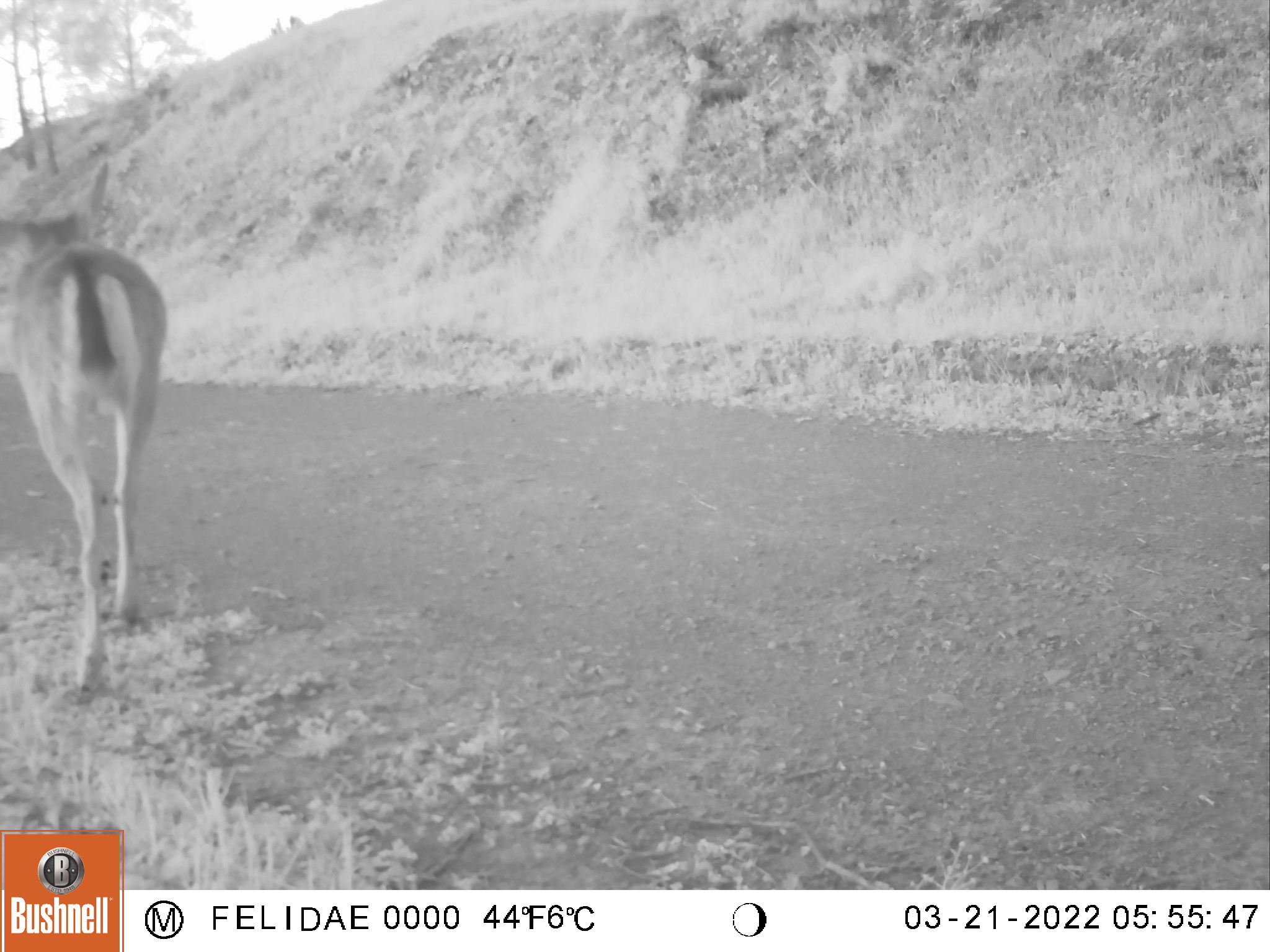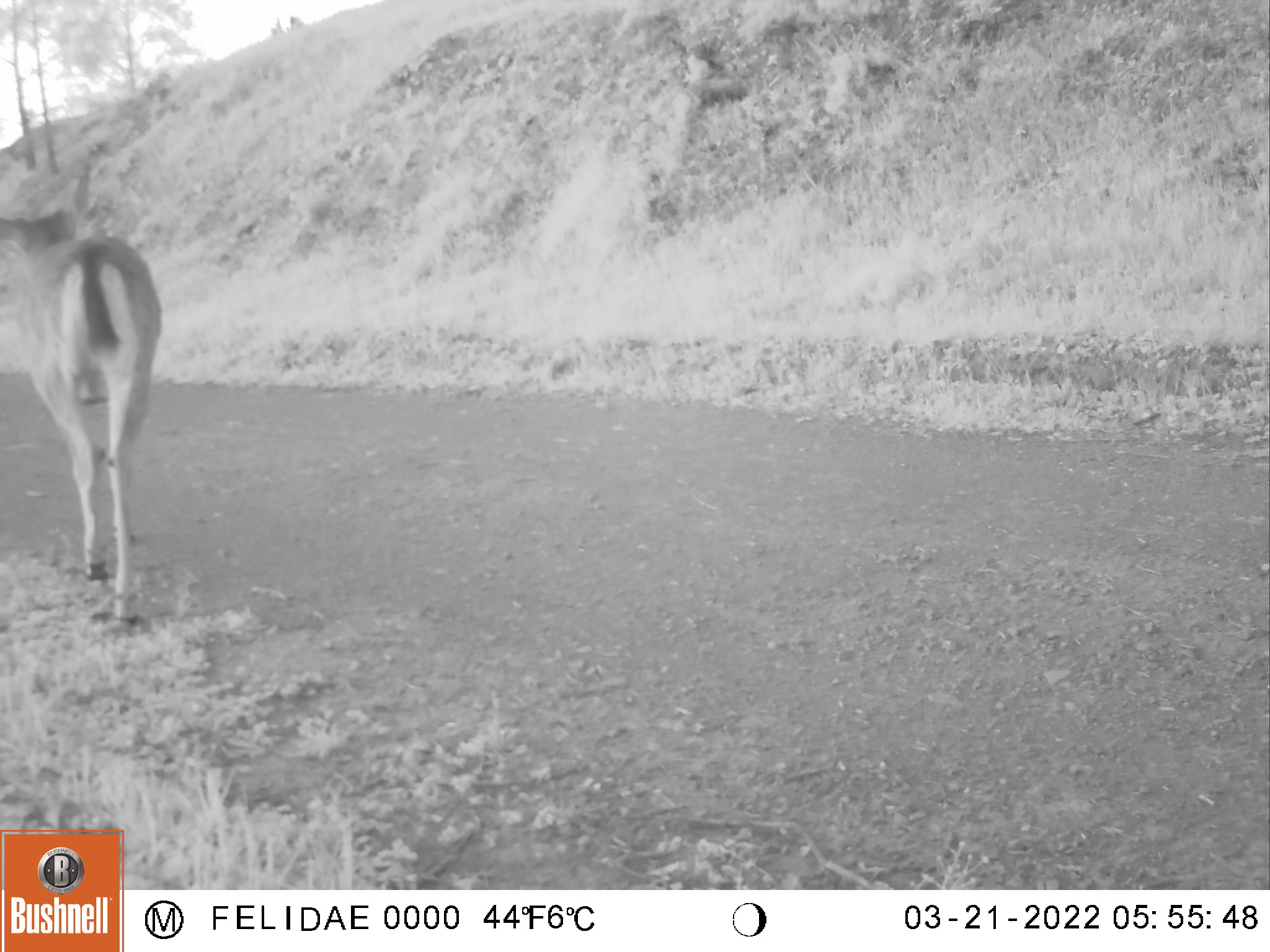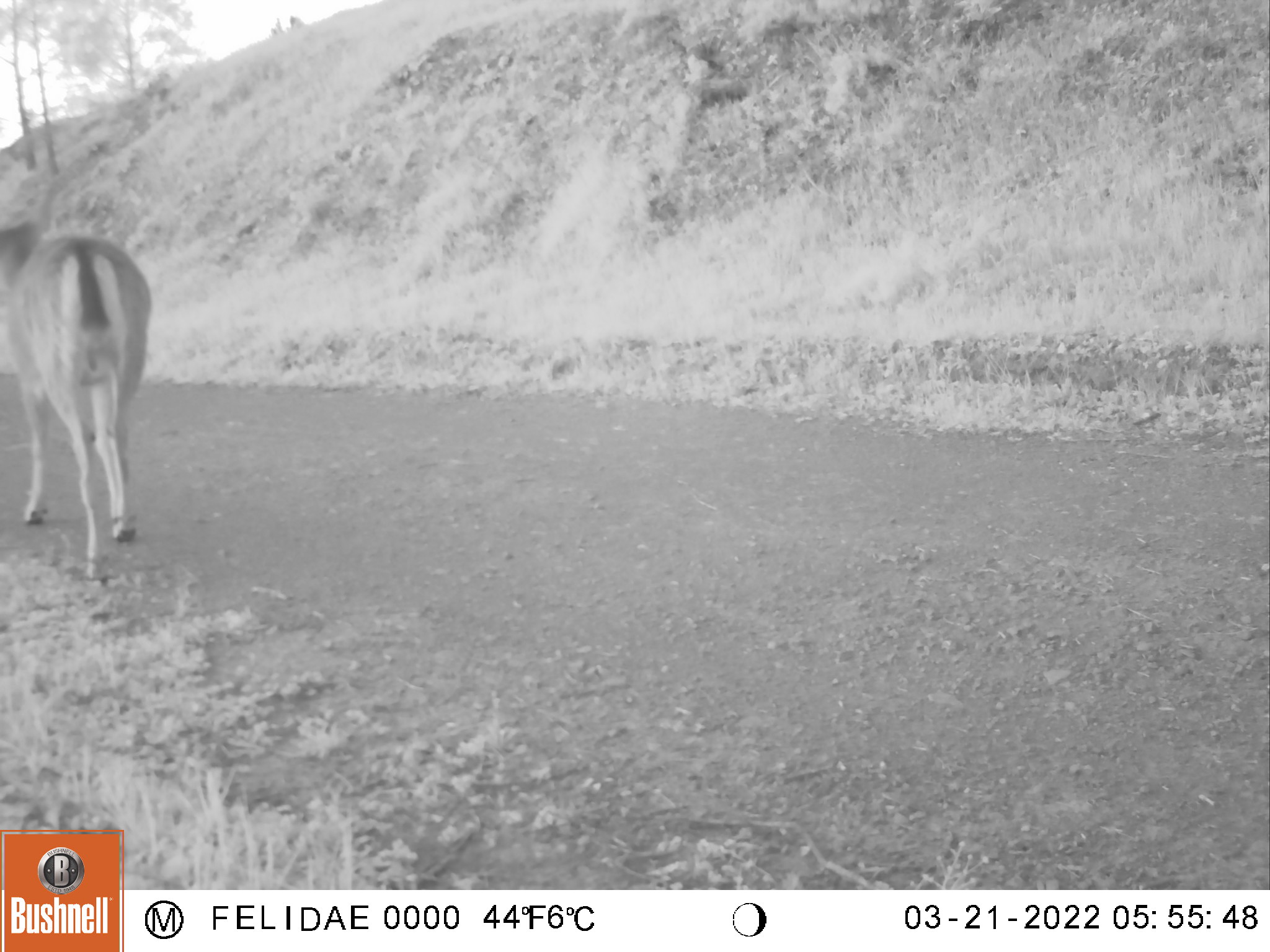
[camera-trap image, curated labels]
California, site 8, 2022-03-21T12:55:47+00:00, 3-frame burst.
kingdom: Animalia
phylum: Chordata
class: Mammalia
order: Artiodactyla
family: Cervidae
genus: Odocoileus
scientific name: Odocoileus hemionus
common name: mule deer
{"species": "mule deer (Odocoileus hemionus)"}